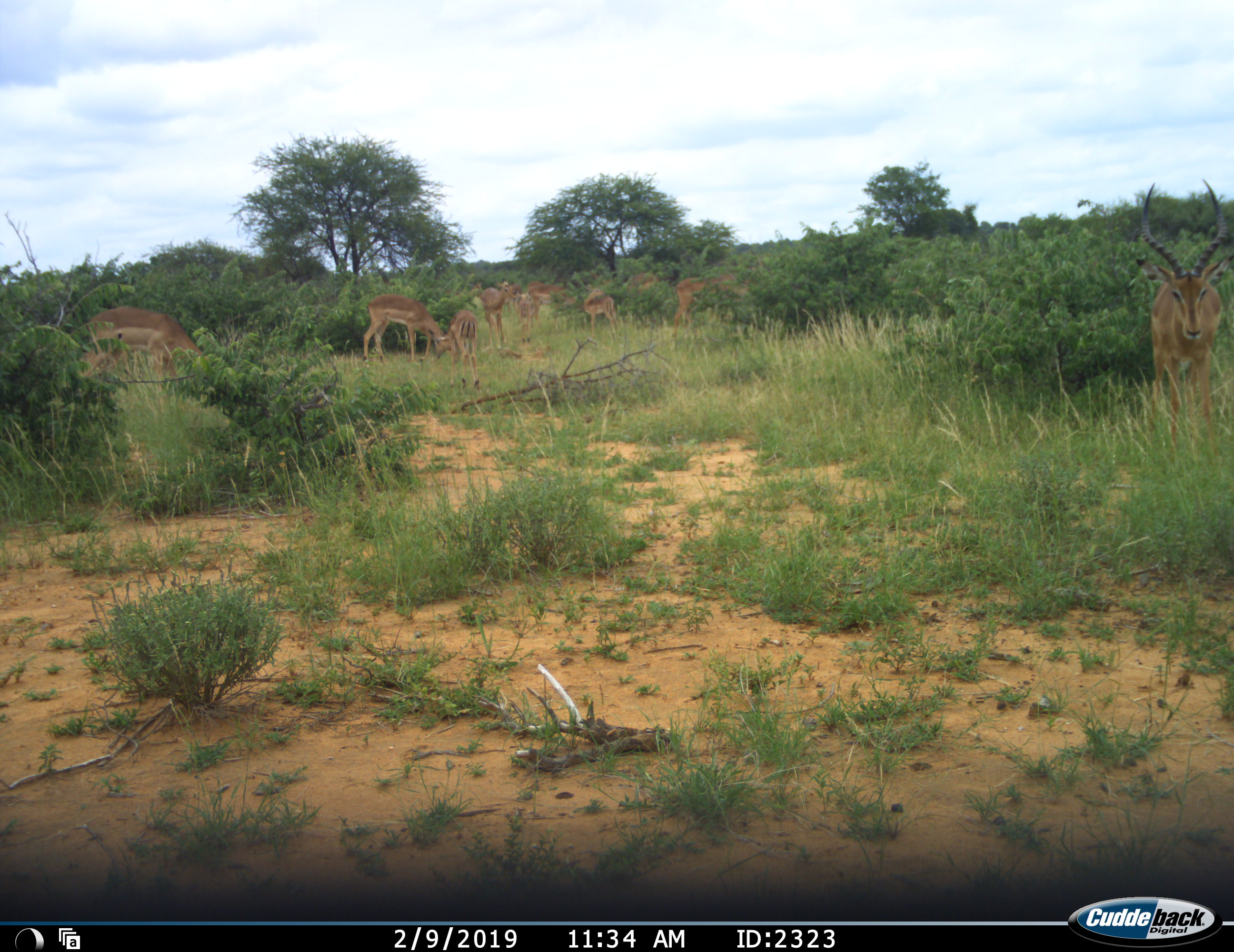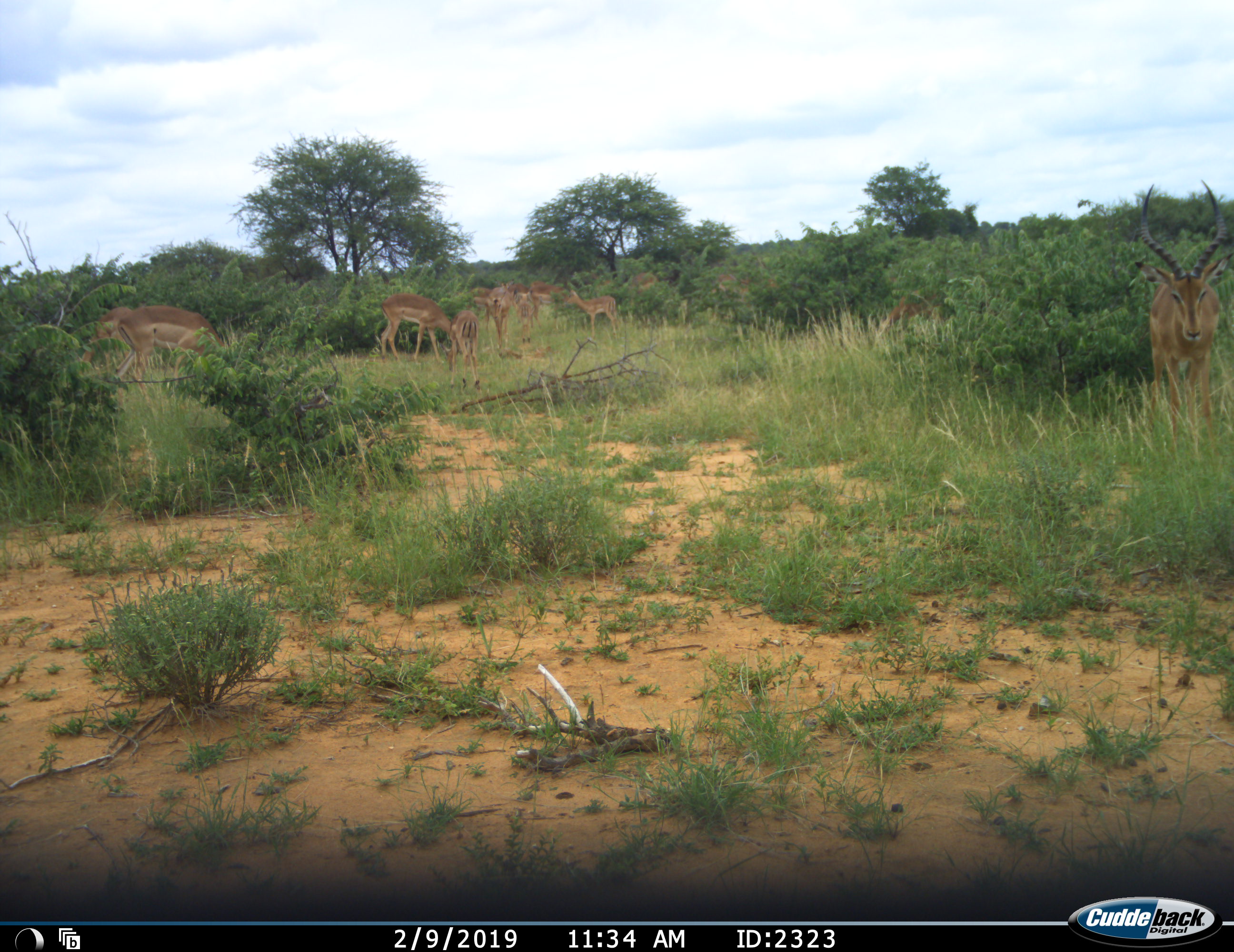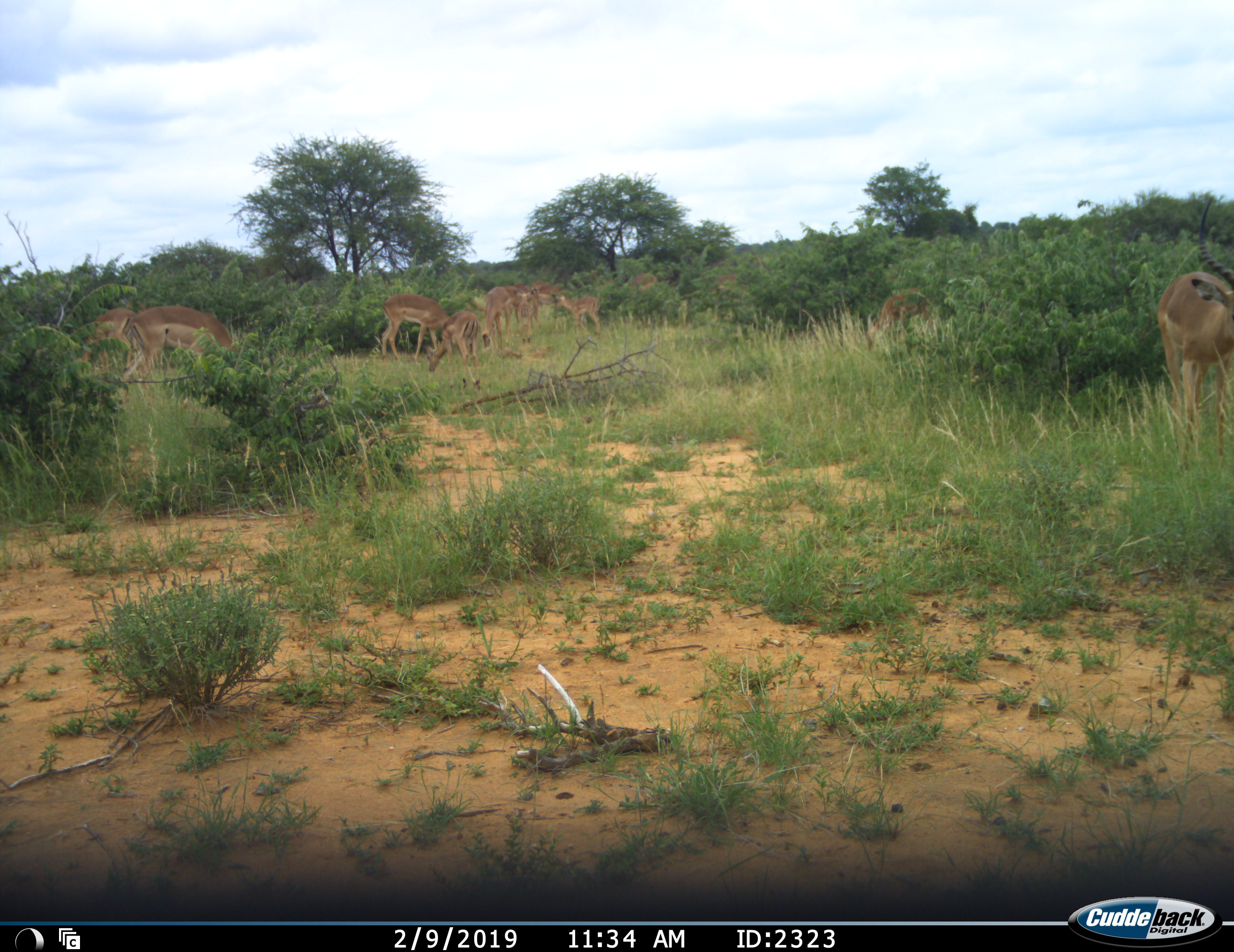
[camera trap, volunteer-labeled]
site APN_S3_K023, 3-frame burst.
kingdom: Animalia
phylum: Chordata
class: Mammalia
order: Artiodactyla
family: Bovidae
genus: Aepyceros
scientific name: Aepyceros melampus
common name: impala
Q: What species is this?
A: Impala (Aepyceros melampus).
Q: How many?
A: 11-50.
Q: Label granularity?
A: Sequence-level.